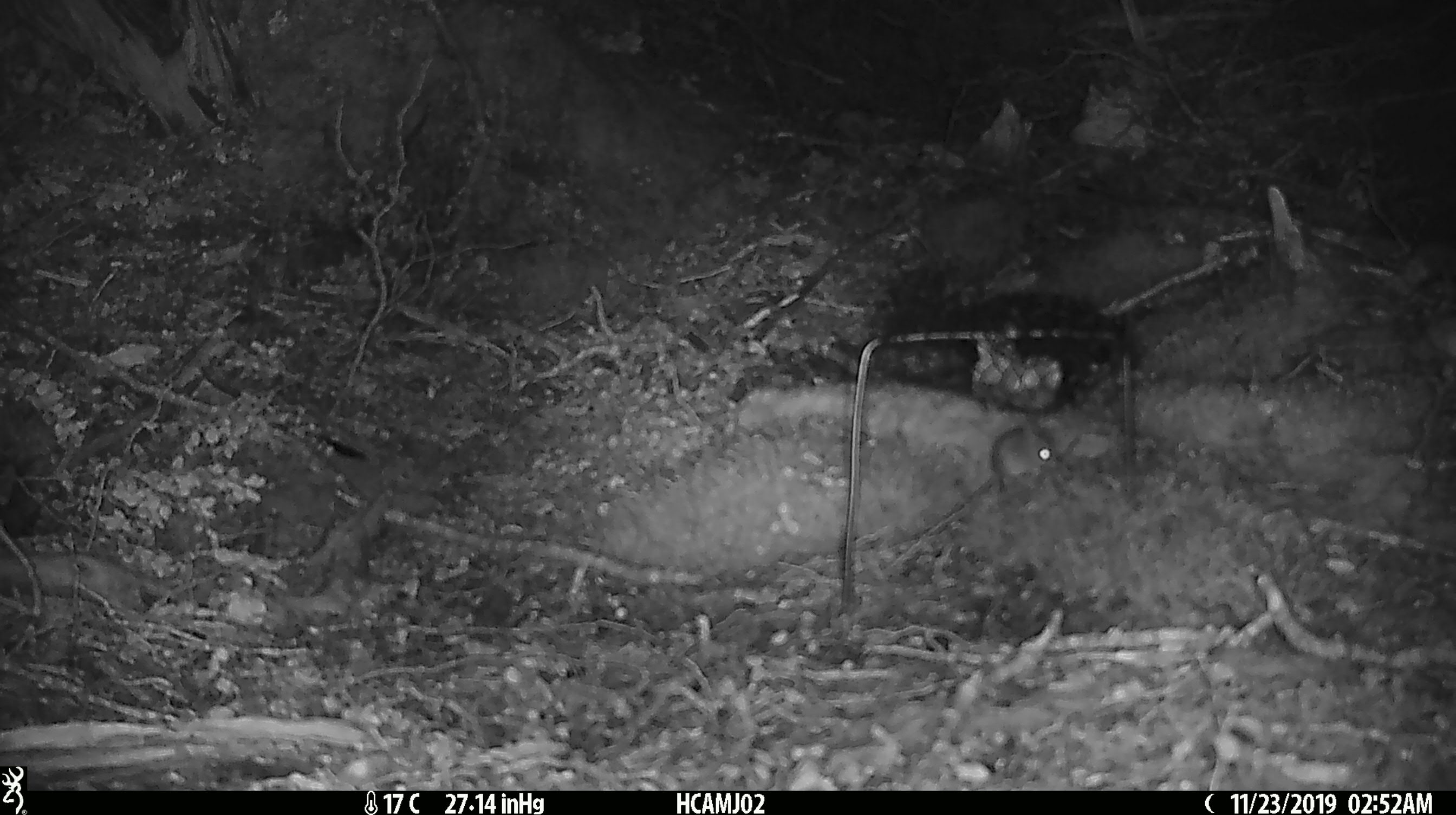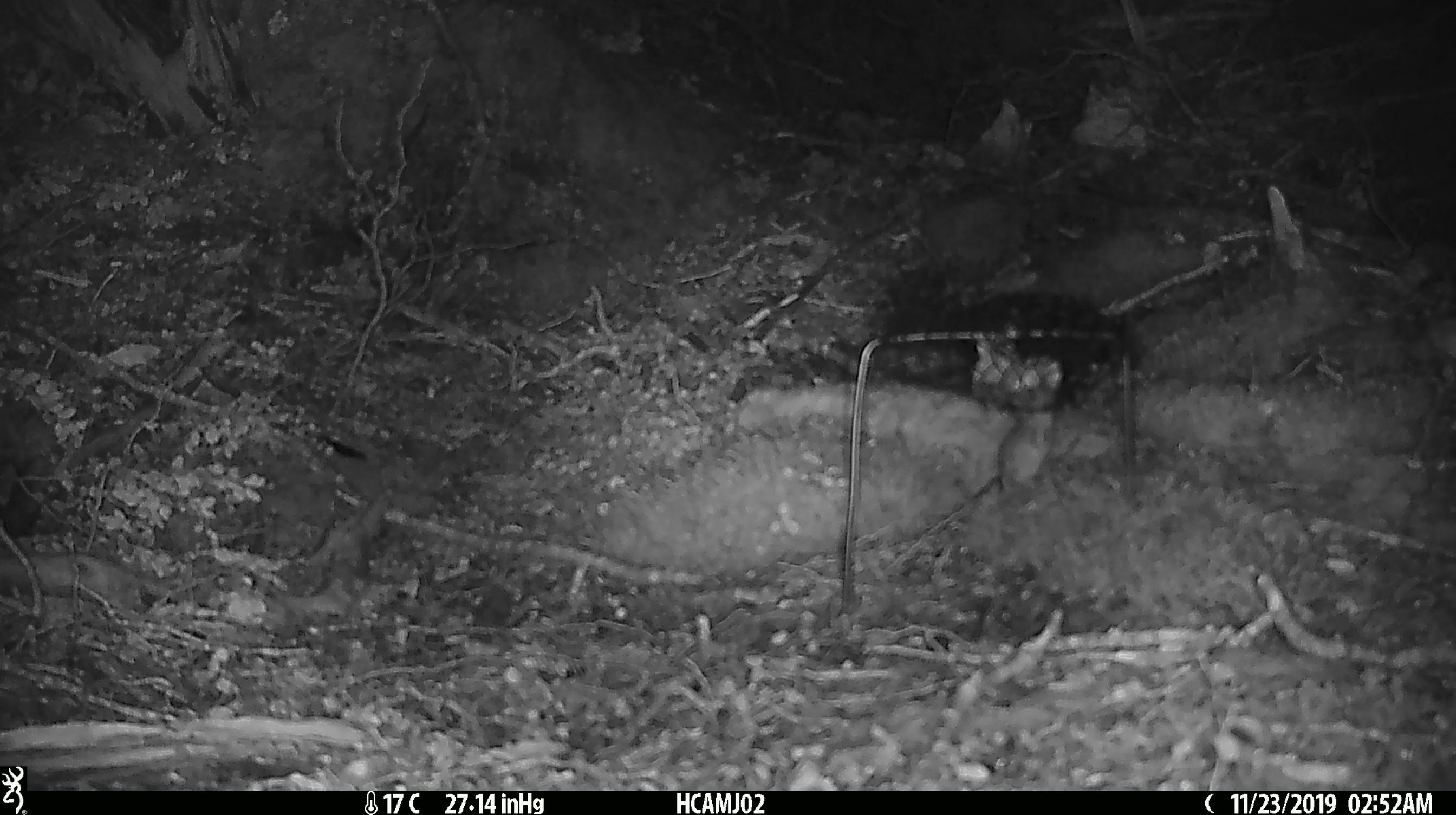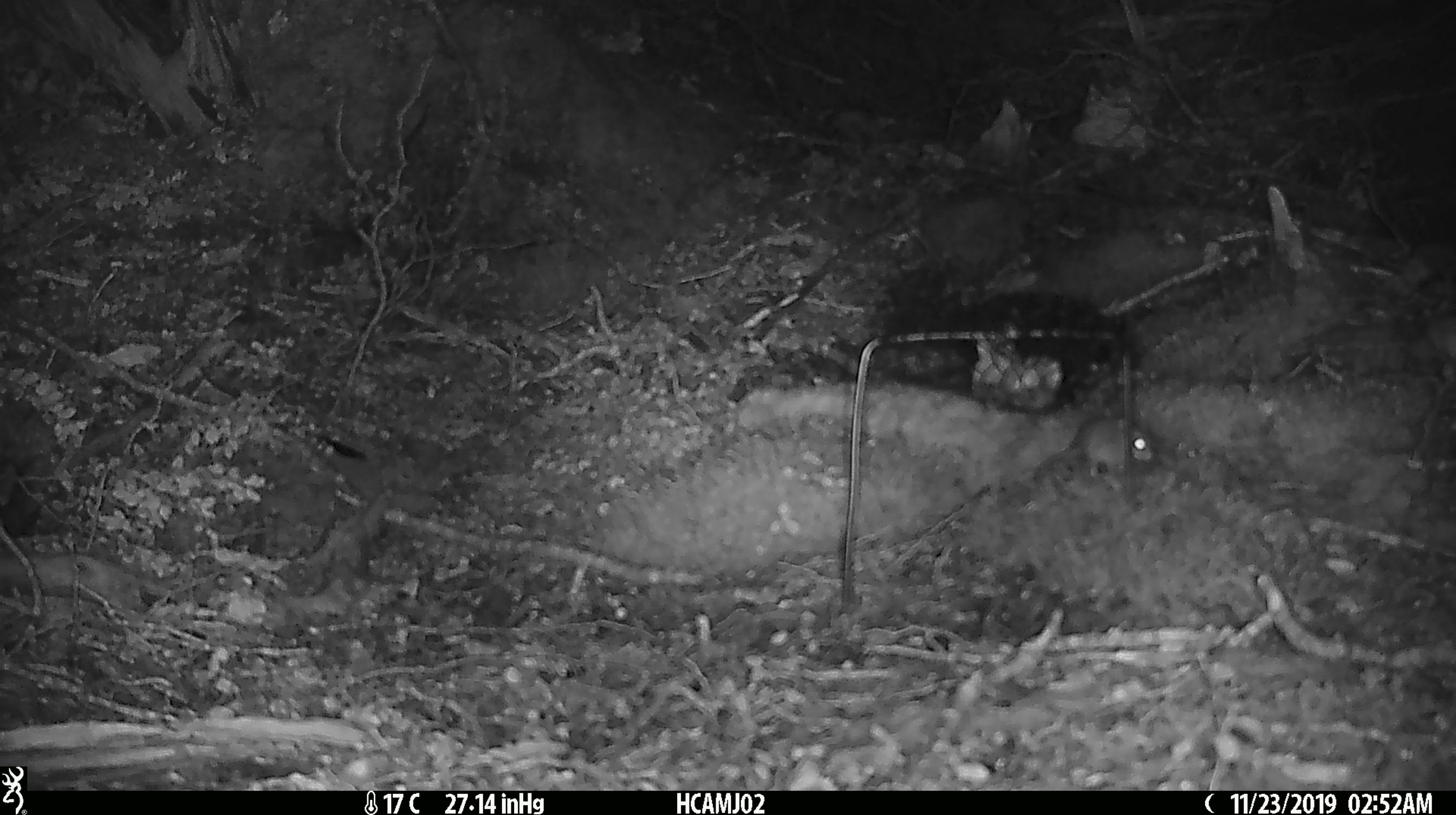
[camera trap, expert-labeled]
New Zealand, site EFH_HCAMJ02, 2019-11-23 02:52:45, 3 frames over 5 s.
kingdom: Animalia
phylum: Chordata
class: Mammalia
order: Rodentia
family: Muridae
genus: Mus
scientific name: Mus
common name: mouse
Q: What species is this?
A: Mouse (Mus).